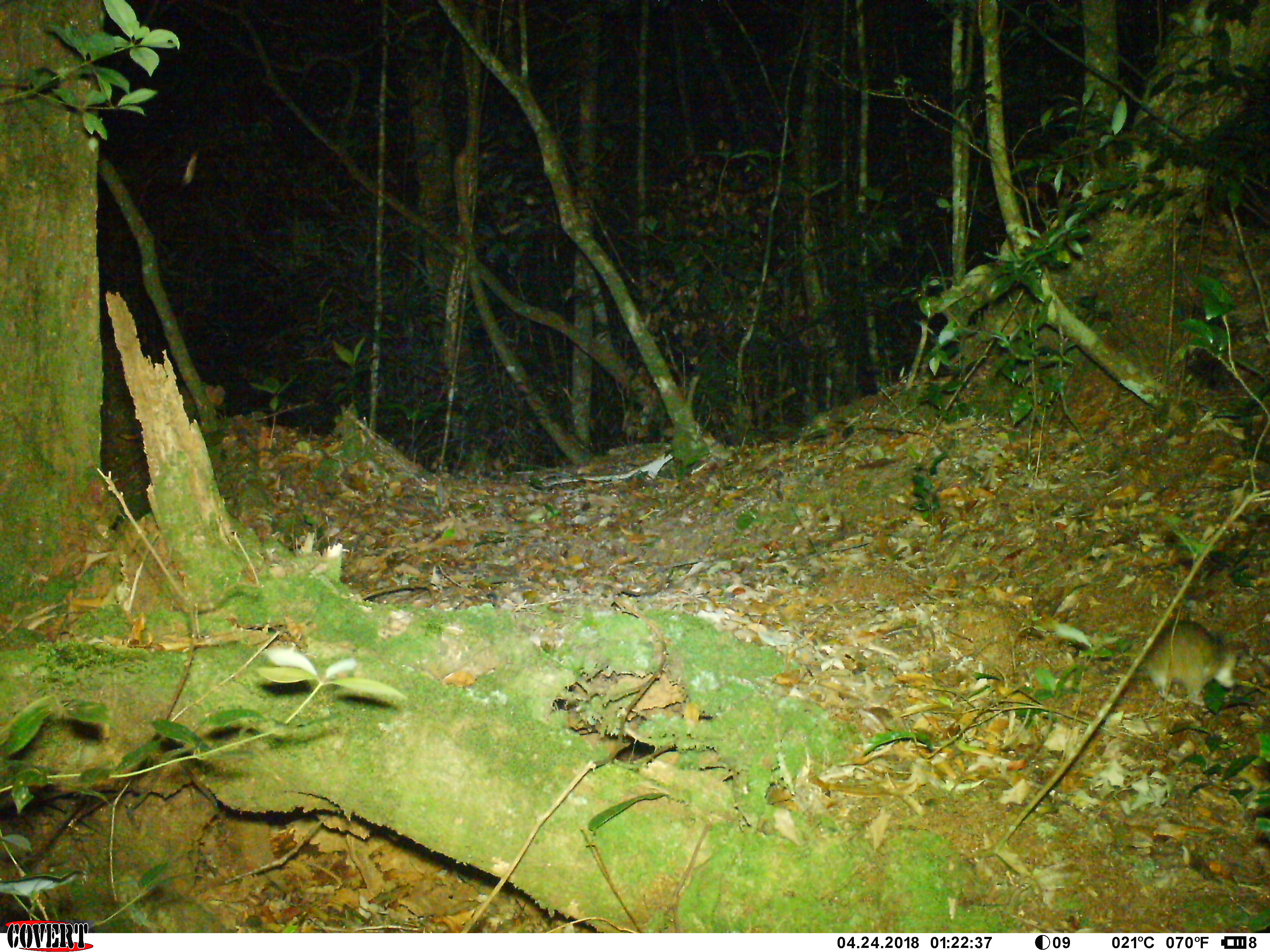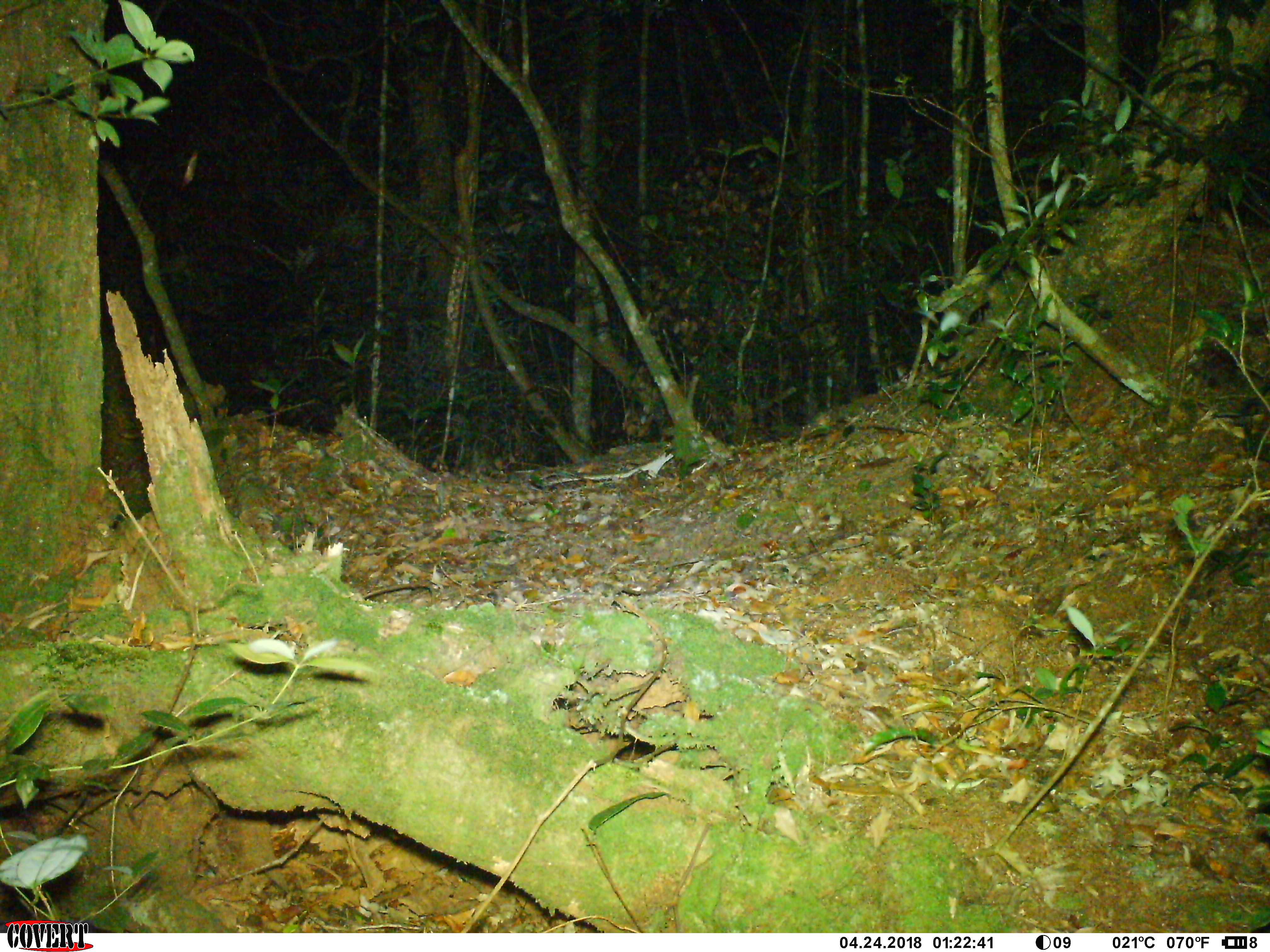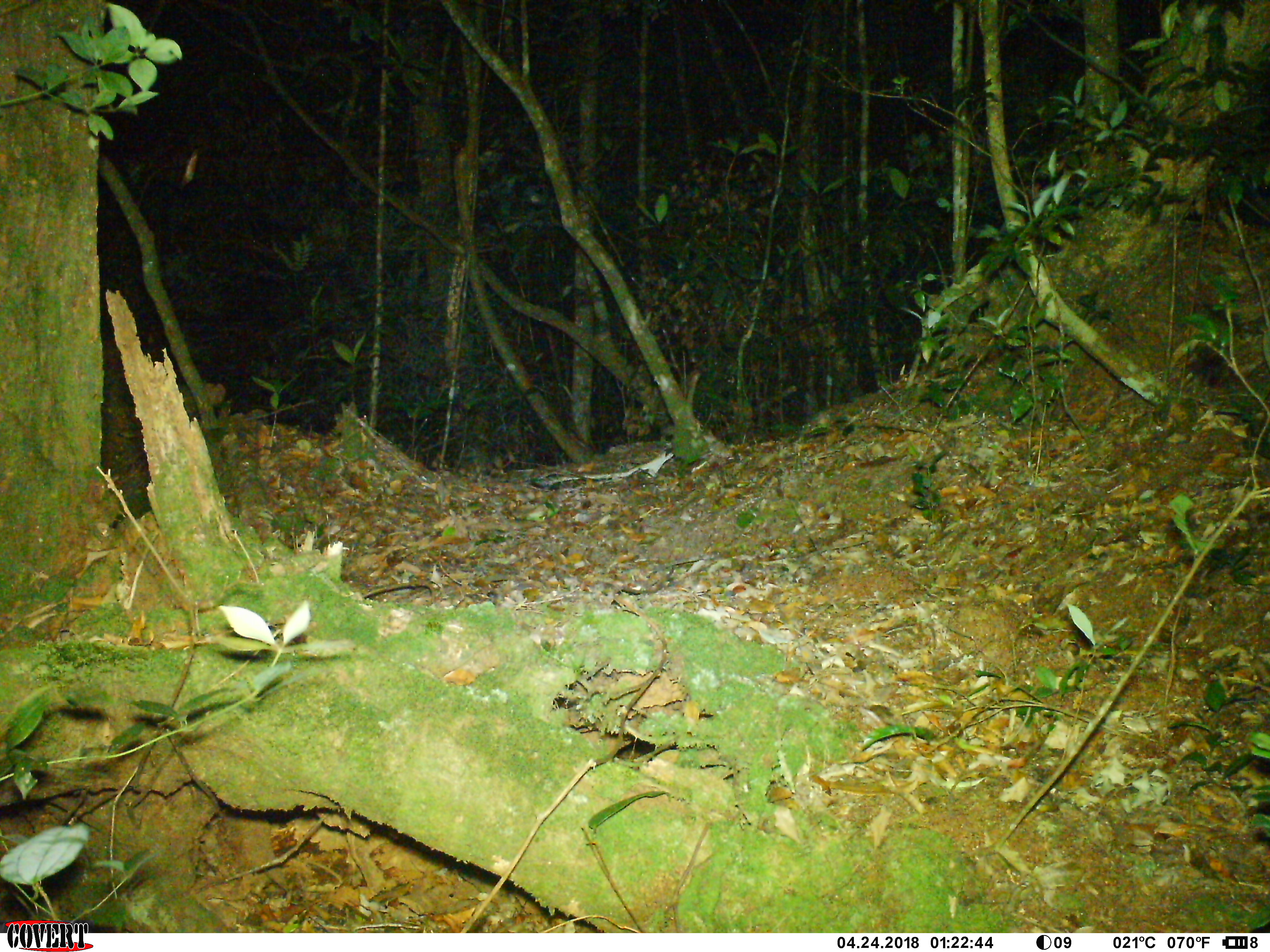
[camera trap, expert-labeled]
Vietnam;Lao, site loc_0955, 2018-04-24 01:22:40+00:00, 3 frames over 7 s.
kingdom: Animalia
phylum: Chordata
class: Mammalia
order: Rodentia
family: Muridae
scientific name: Muridae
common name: old-world mice and rats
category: unidentified murid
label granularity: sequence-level